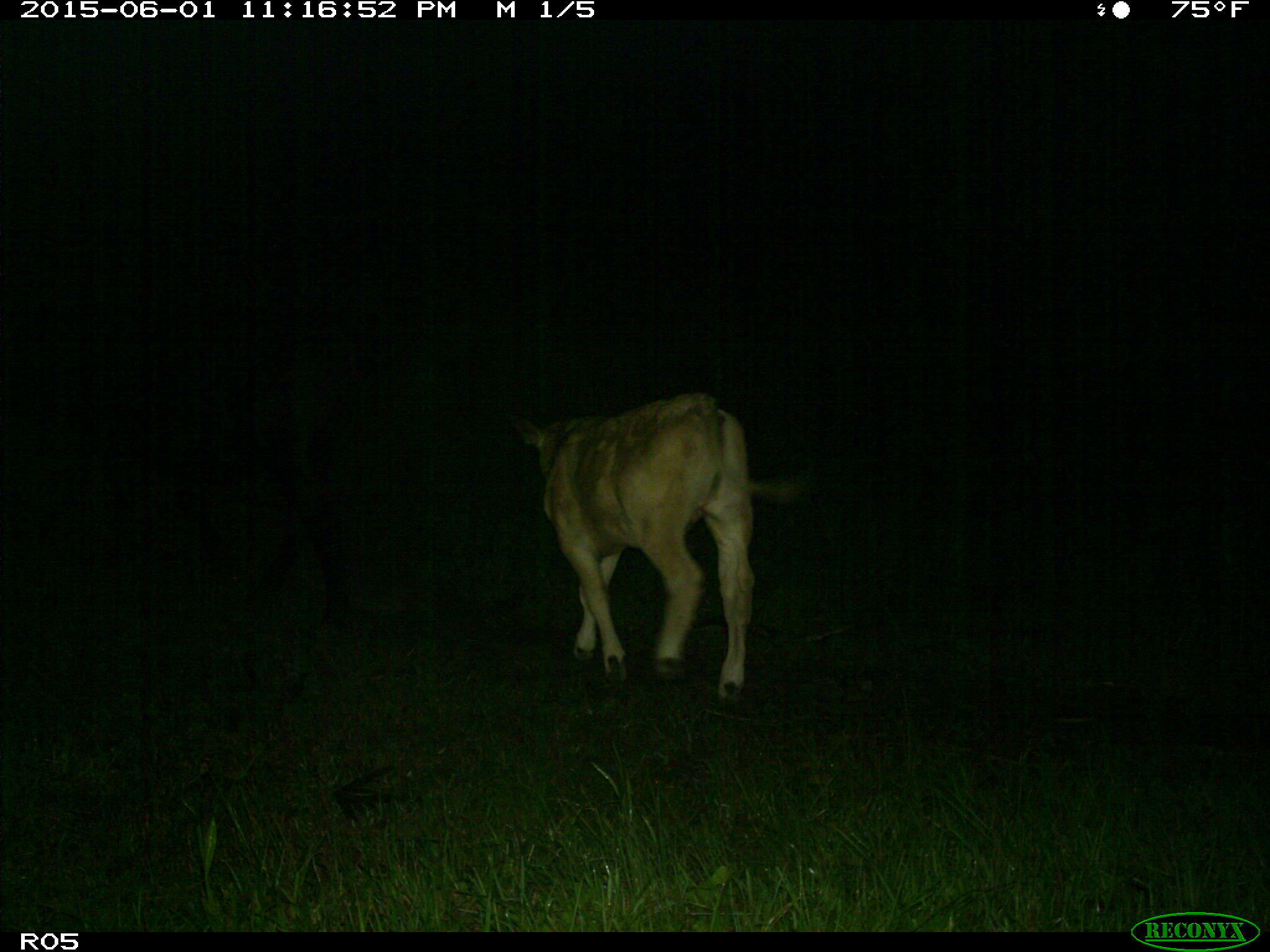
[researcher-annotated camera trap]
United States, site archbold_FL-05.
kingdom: Animalia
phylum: Chordata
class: Mammalia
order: Artiodactyla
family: Bovidae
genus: Bos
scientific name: Bos taurus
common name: domestic cow